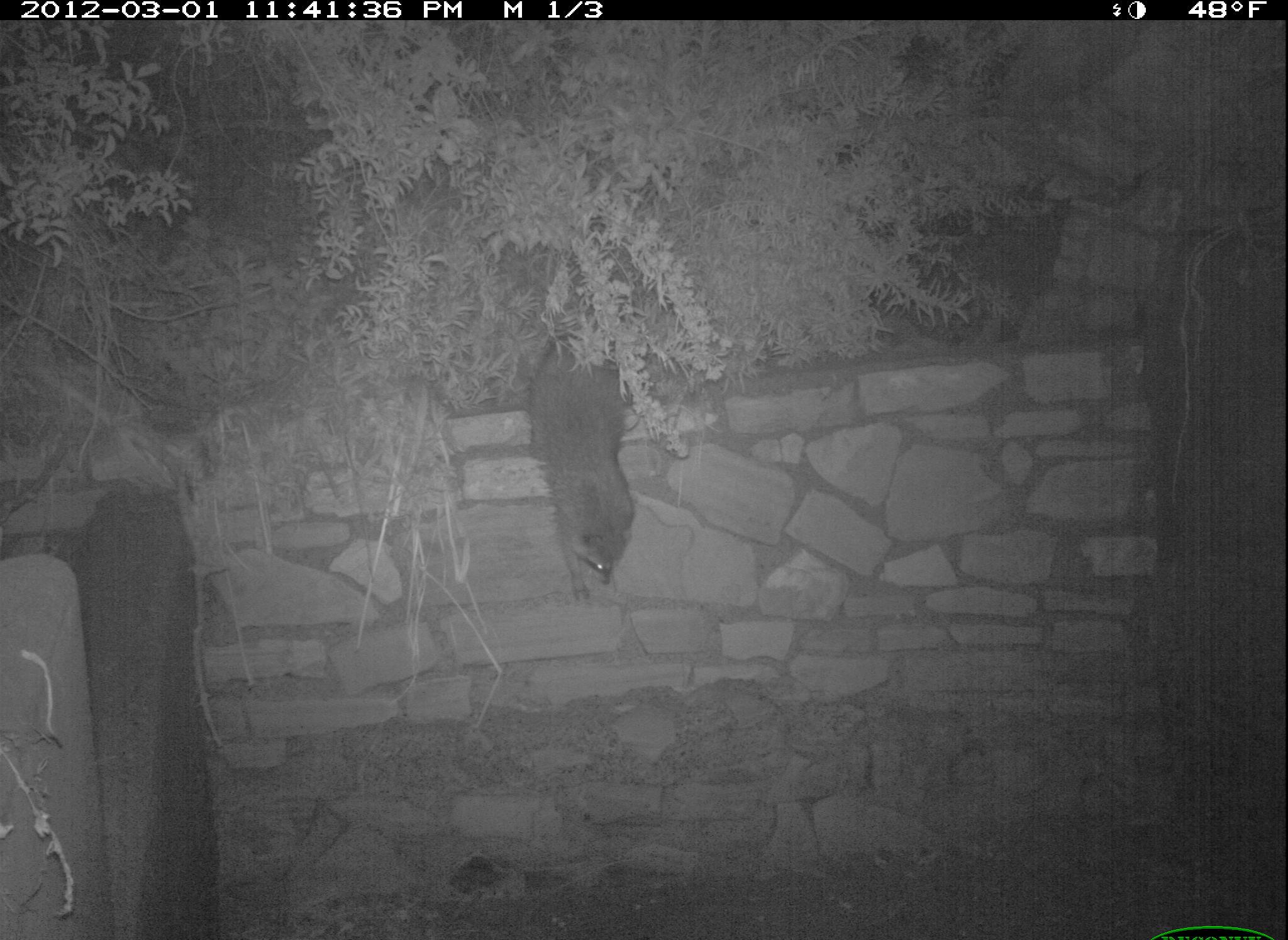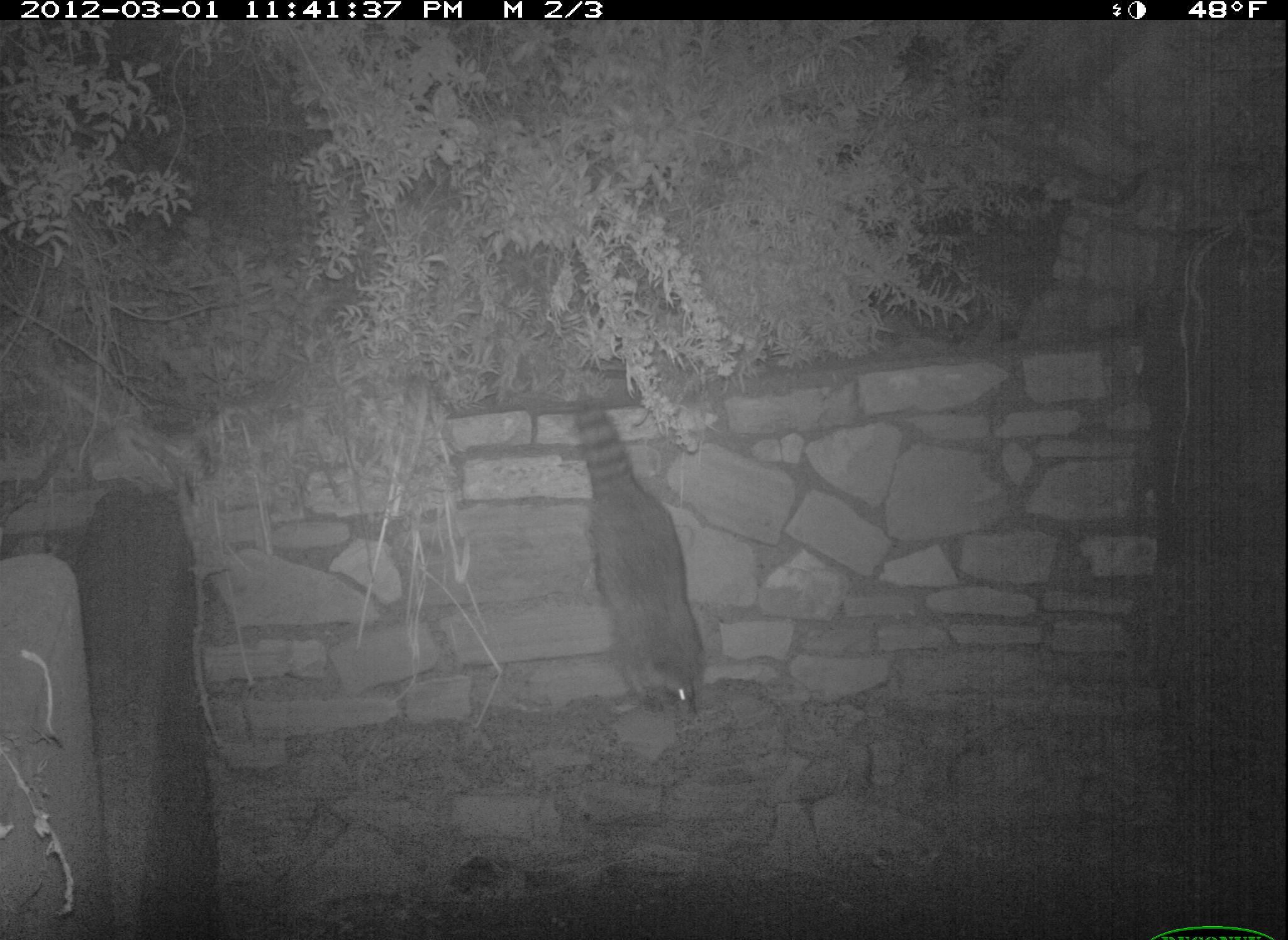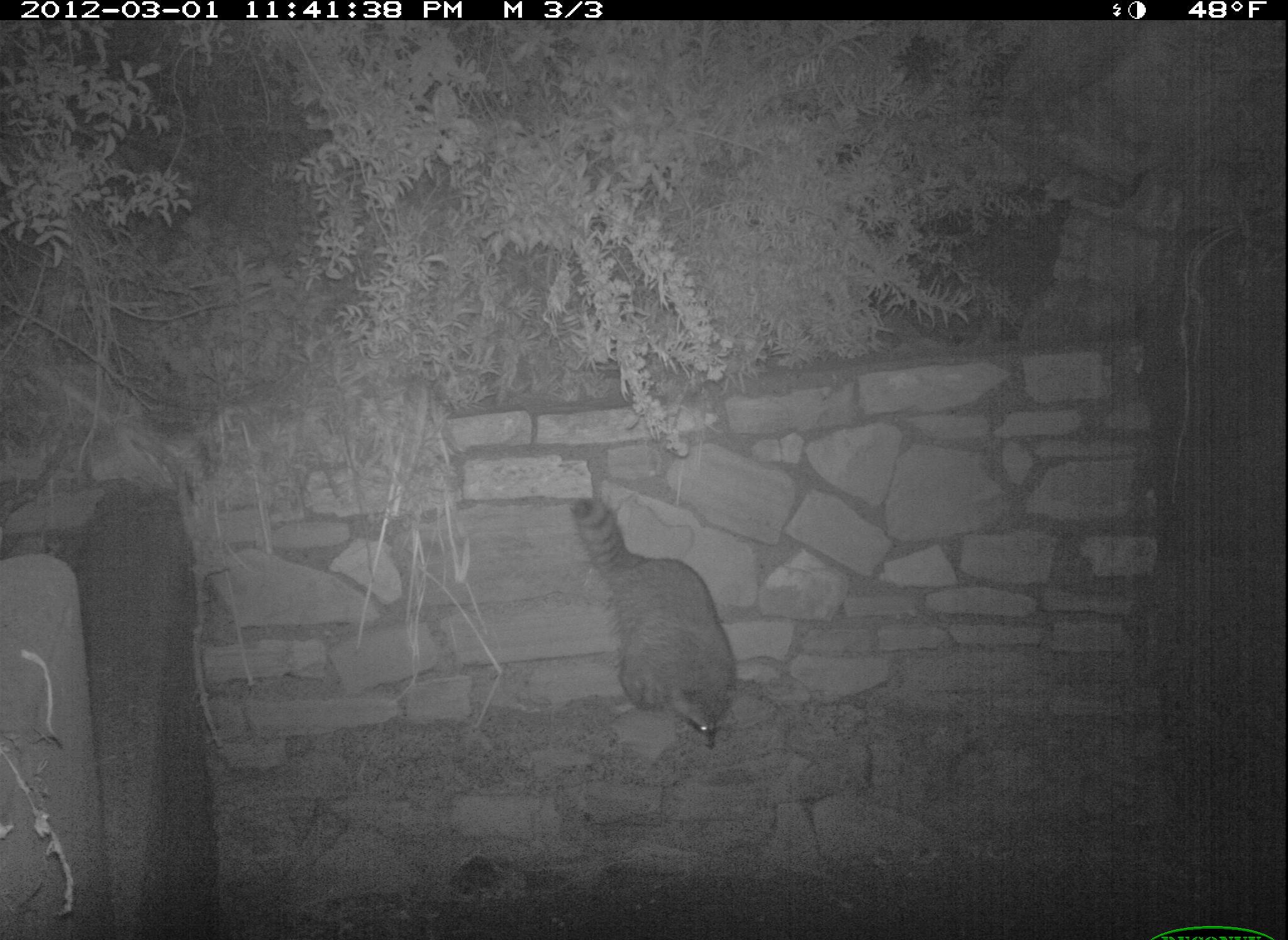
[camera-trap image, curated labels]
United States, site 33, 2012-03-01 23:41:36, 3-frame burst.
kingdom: Animalia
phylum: Chordata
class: Mammalia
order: Carnivora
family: Procyonidae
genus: Procyon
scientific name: Procyon lotor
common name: raccoon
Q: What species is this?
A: Raccoon (Procyon lotor).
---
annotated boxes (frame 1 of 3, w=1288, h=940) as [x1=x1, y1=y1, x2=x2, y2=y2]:
raccoon: [x1=523, y1=317, x2=649, y2=619]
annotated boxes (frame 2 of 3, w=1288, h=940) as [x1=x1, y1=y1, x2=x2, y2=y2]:
raccoon: [x1=568, y1=398, x2=713, y2=731]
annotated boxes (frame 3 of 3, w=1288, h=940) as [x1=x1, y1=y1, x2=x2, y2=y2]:
raccoon: [x1=549, y1=482, x2=770, y2=760]